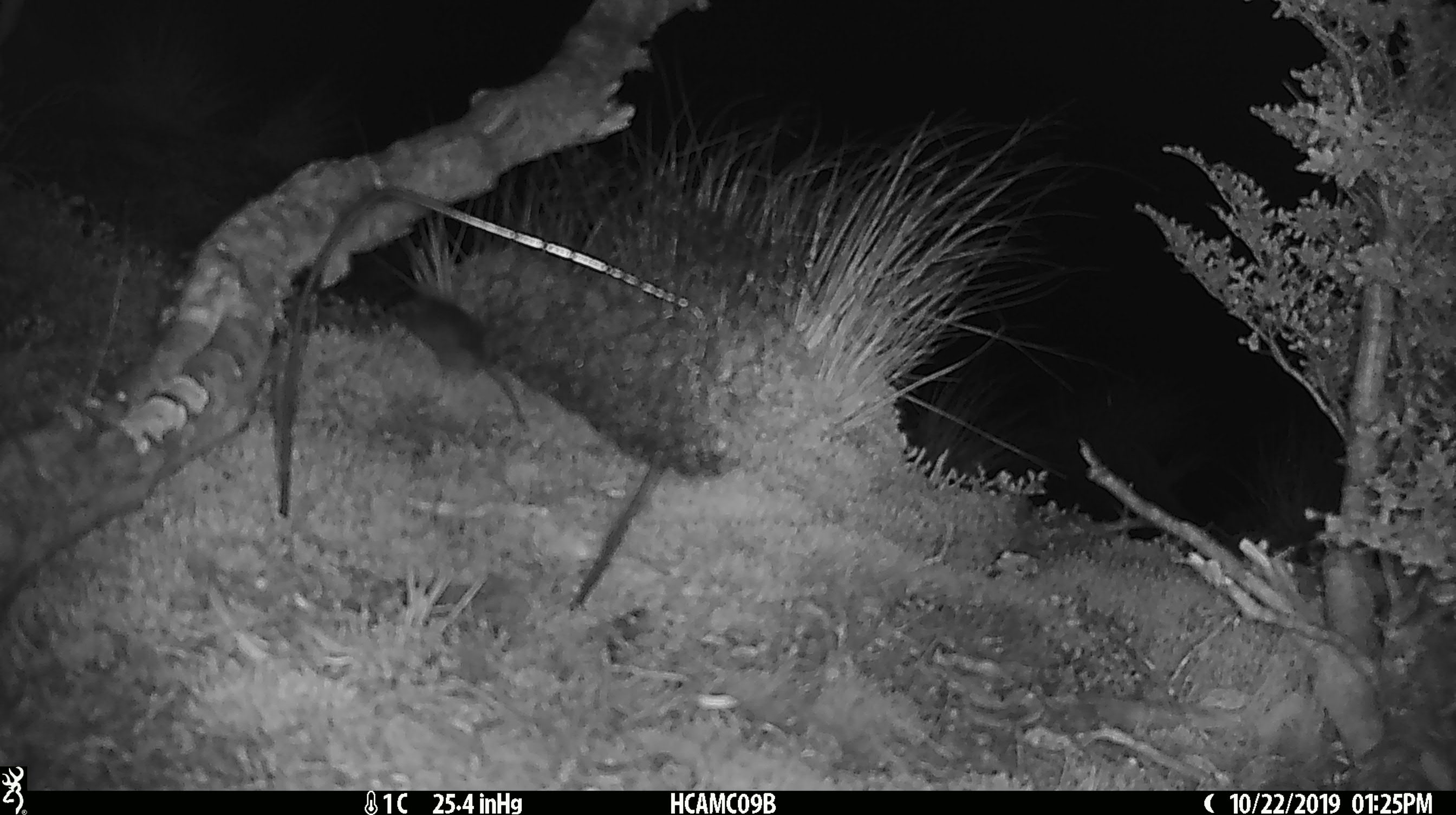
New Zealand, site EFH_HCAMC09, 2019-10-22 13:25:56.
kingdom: Animalia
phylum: Chordata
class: Mammalia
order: Rodentia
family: Muridae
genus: Mus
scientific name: Mus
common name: mouse